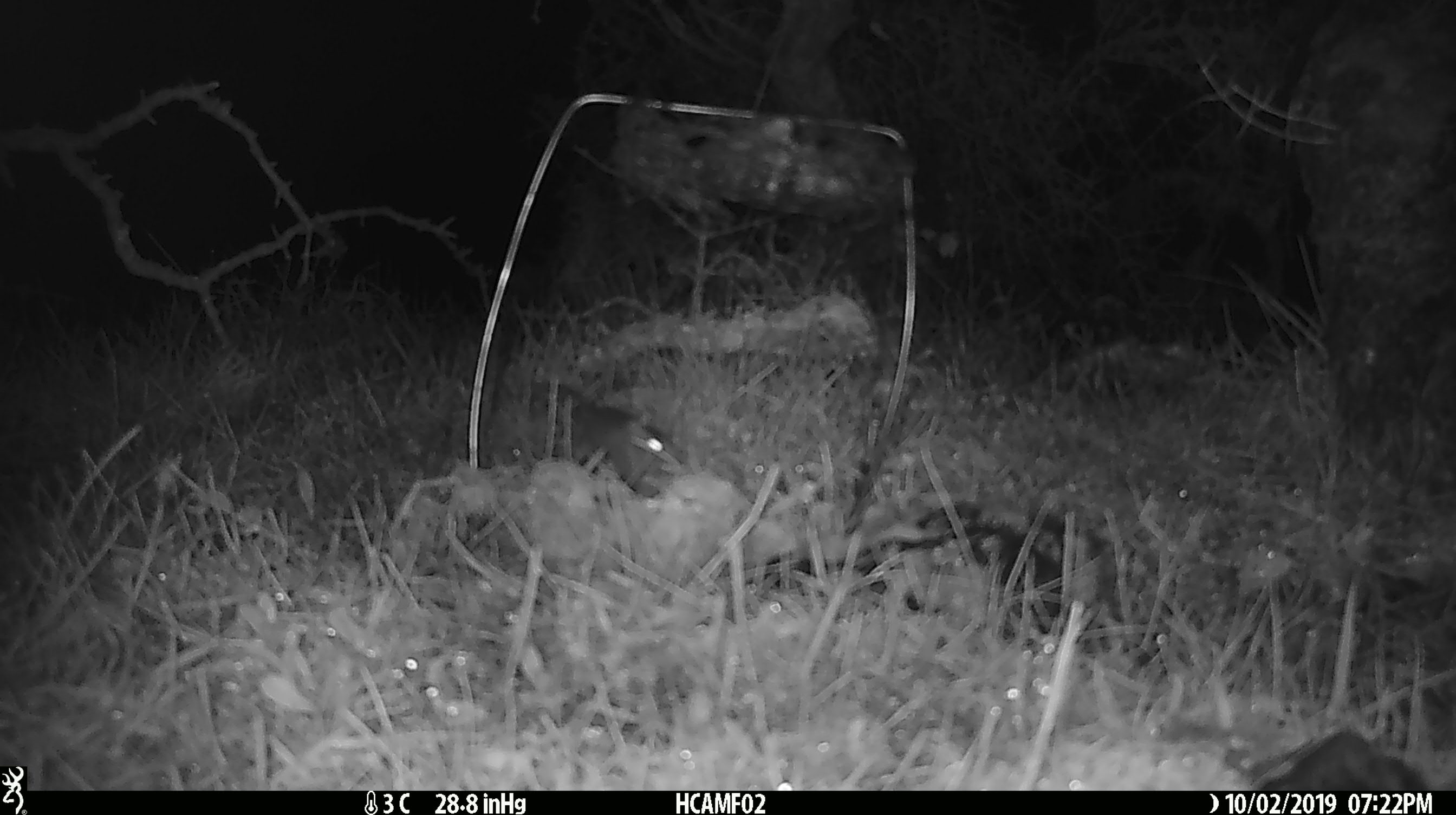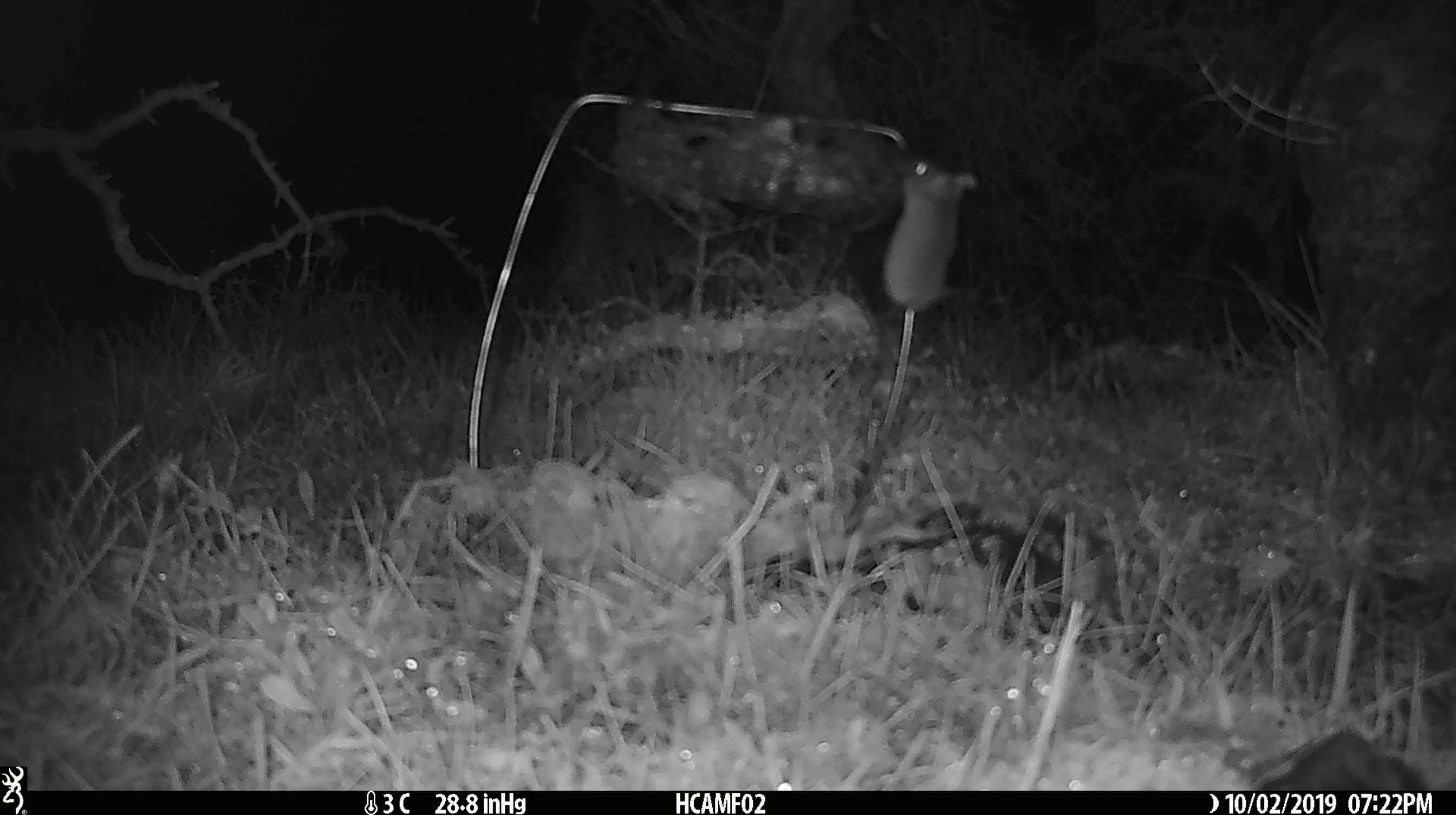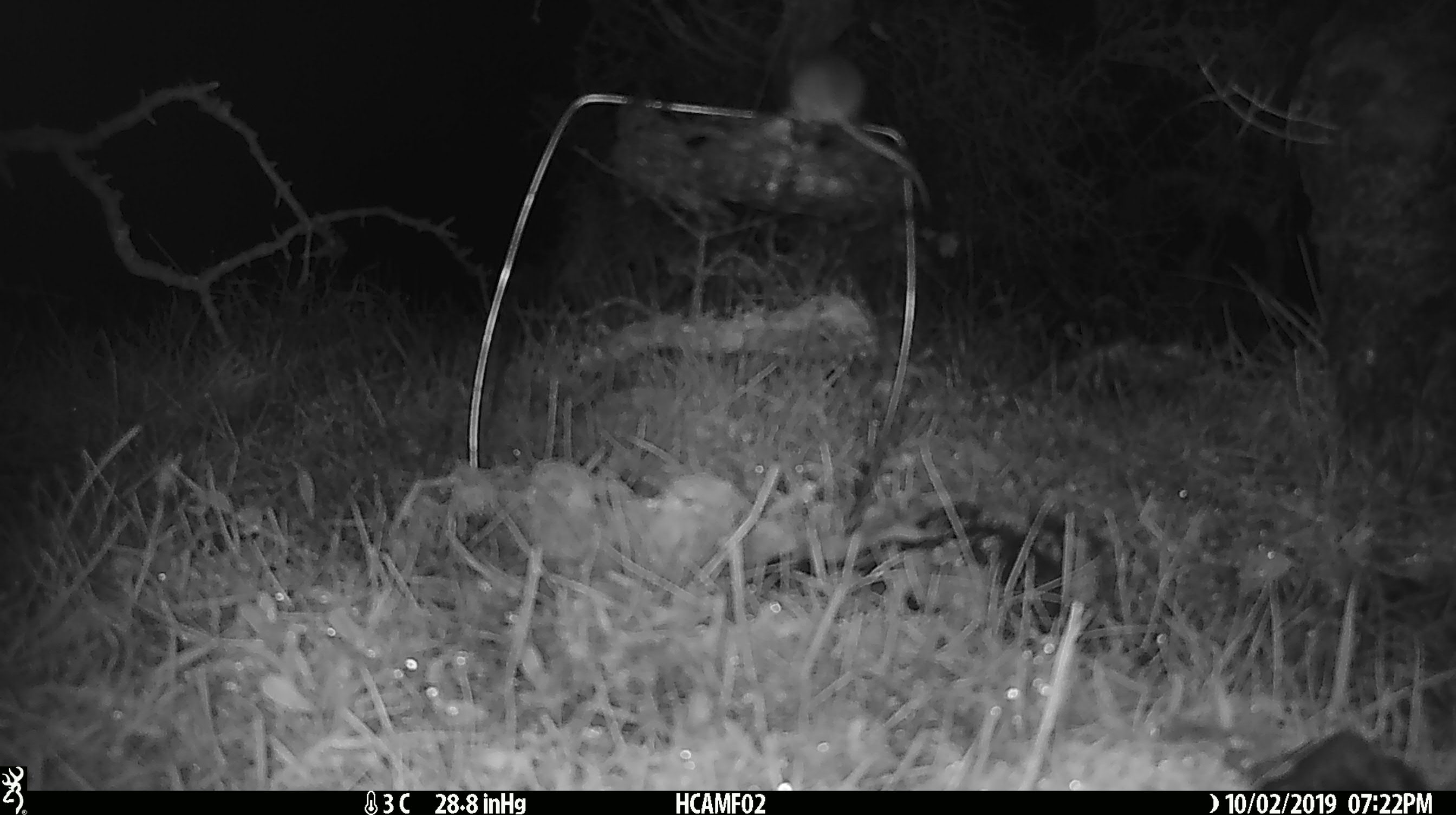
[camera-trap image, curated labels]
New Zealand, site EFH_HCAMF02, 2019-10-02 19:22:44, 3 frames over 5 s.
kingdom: Animalia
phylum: Chordata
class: Mammalia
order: Rodentia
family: Muridae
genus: Mus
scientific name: Mus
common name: mouse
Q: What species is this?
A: Mouse (Mus).